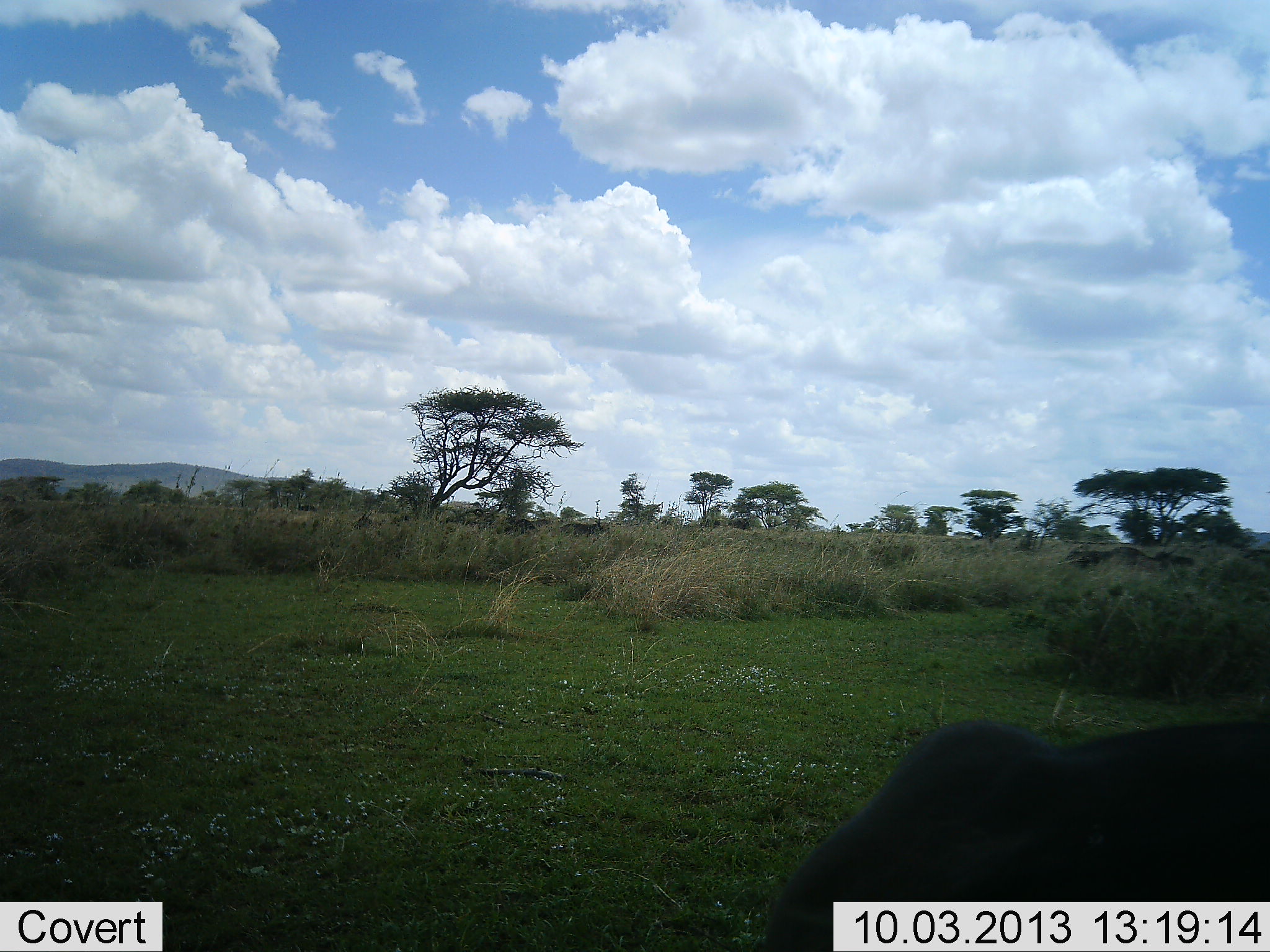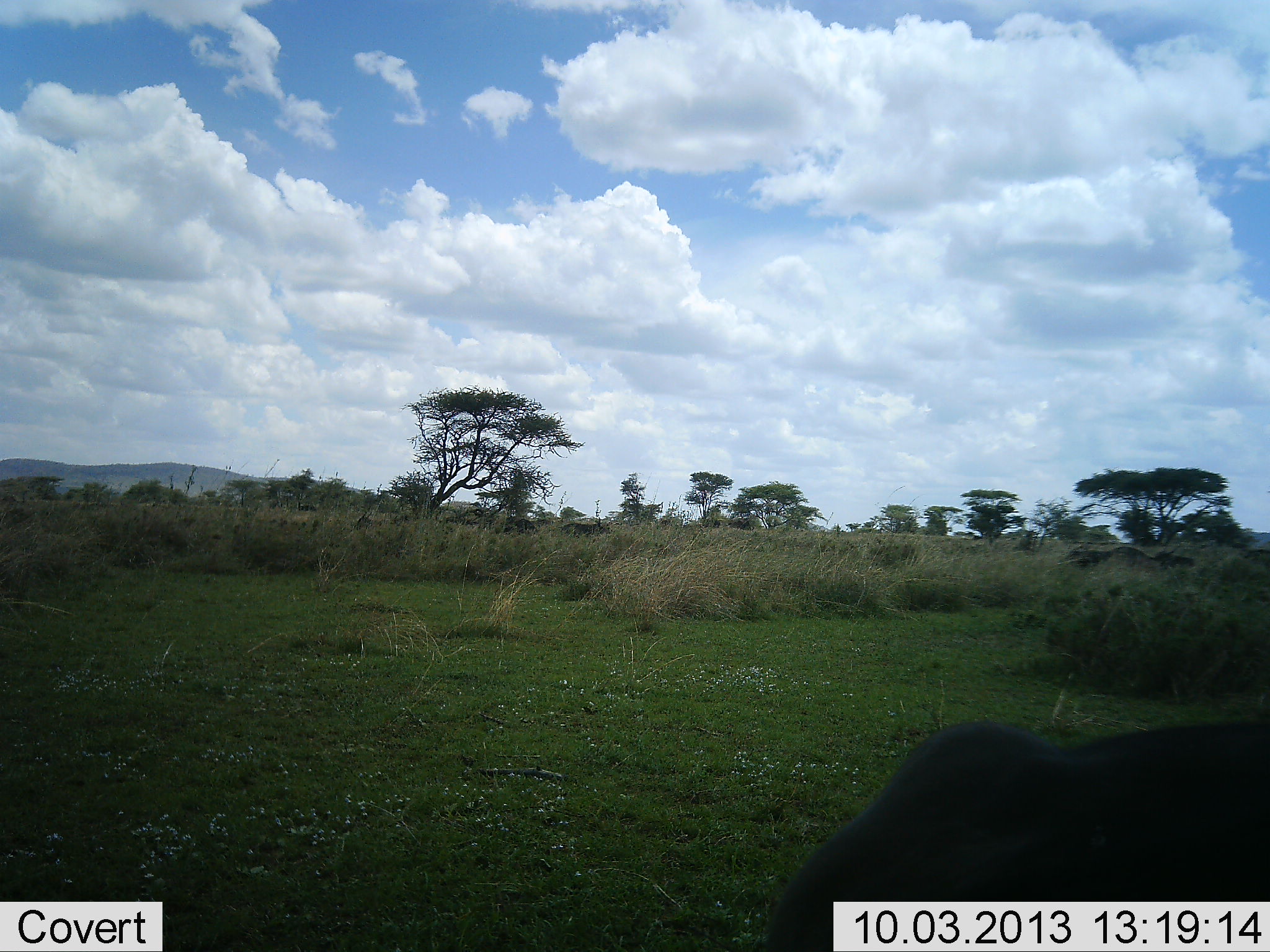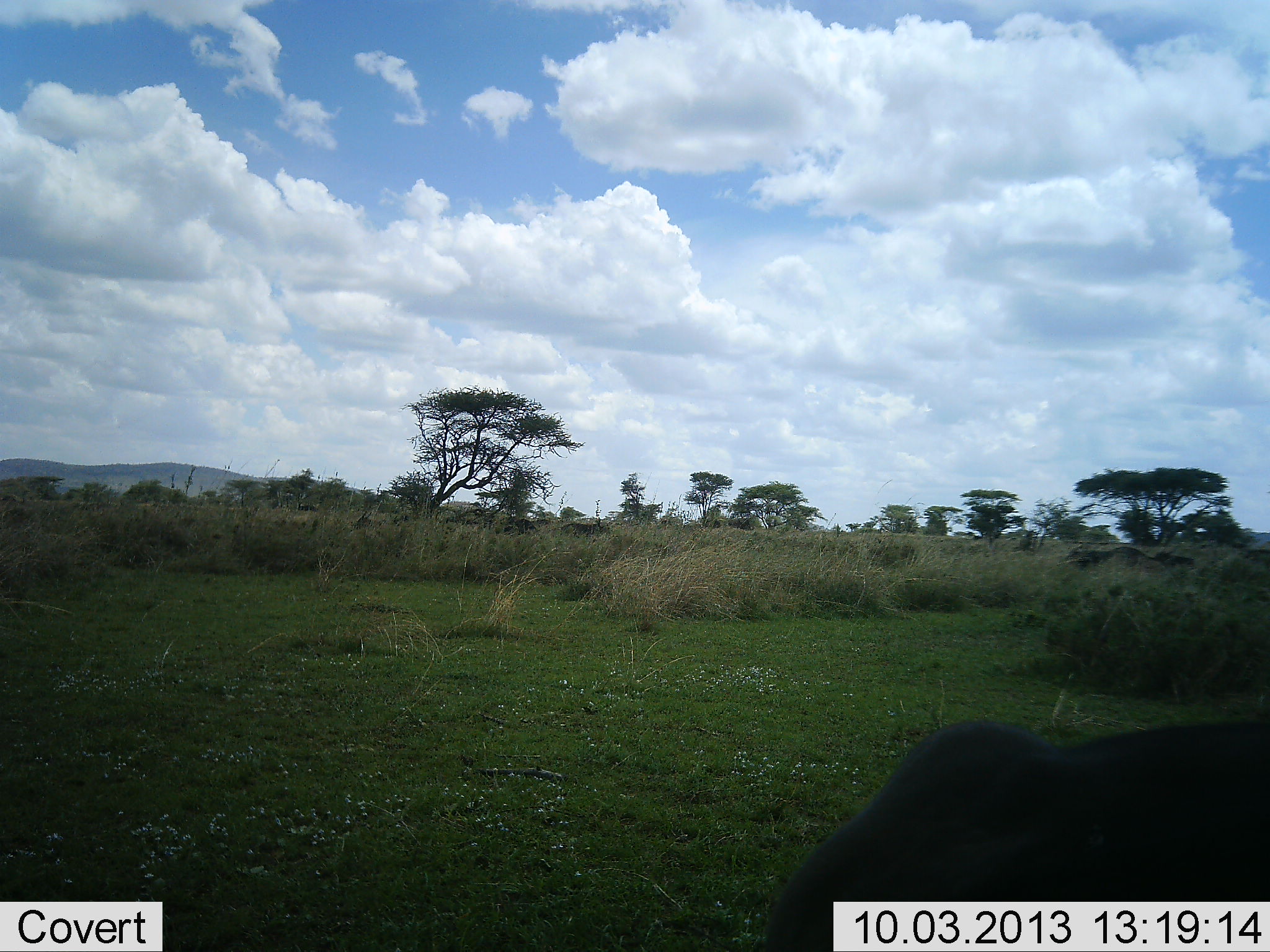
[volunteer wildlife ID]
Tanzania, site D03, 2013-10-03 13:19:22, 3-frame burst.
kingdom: Animalia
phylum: Chordata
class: Mammalia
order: Artiodactyla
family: Bovidae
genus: Syncerus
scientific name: Syncerus caffer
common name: cape buffalo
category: buffalo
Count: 1.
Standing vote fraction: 25%.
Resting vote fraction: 50%.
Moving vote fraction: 0%.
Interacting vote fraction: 0%.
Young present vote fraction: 0%.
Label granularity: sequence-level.